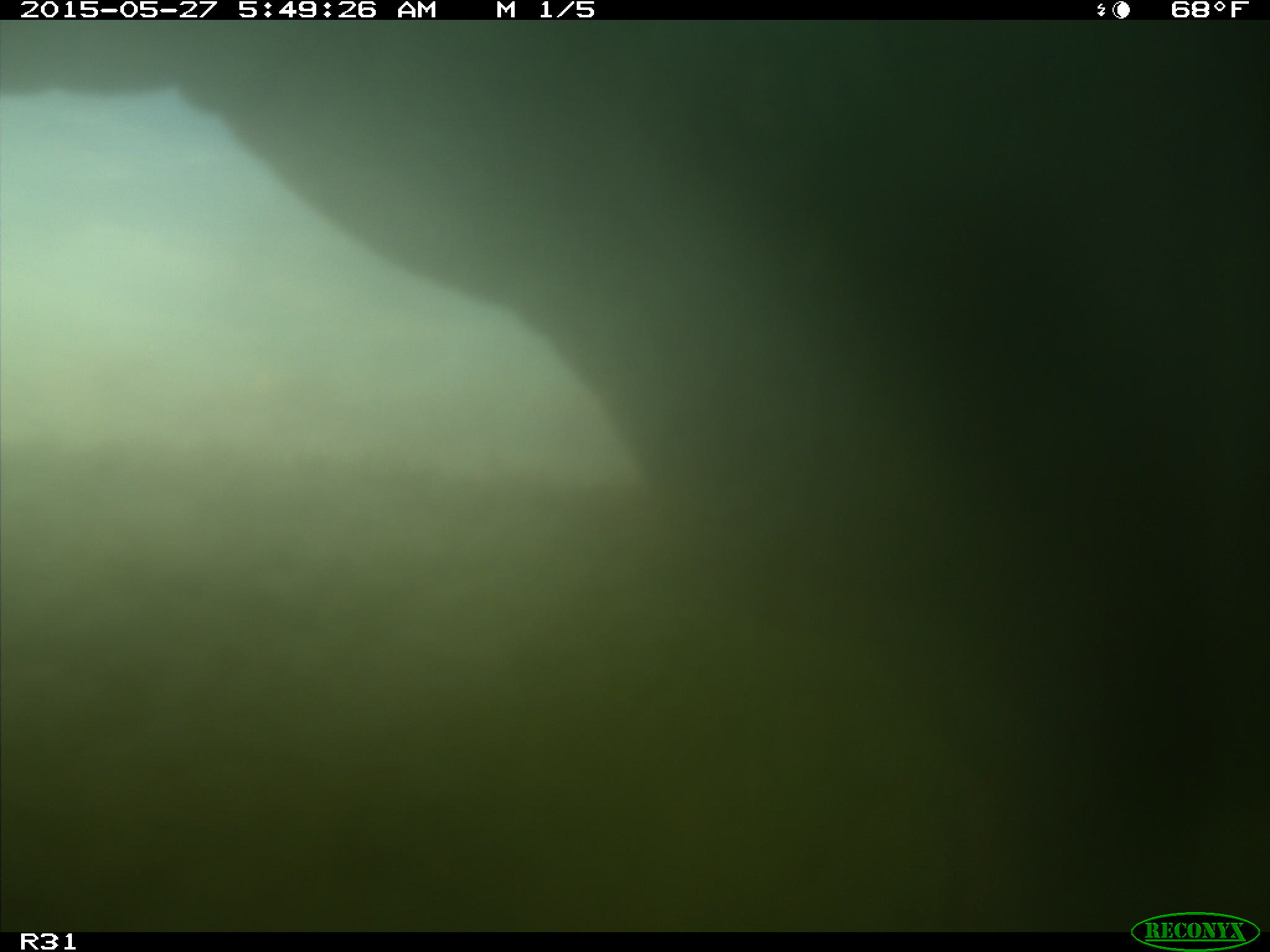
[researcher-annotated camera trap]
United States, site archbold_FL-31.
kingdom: Animalia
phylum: Chordata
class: Mammalia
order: Artiodactyla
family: Bovidae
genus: Bos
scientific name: Bos taurus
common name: domestic cow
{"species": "Bos taurus (domestic cow)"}